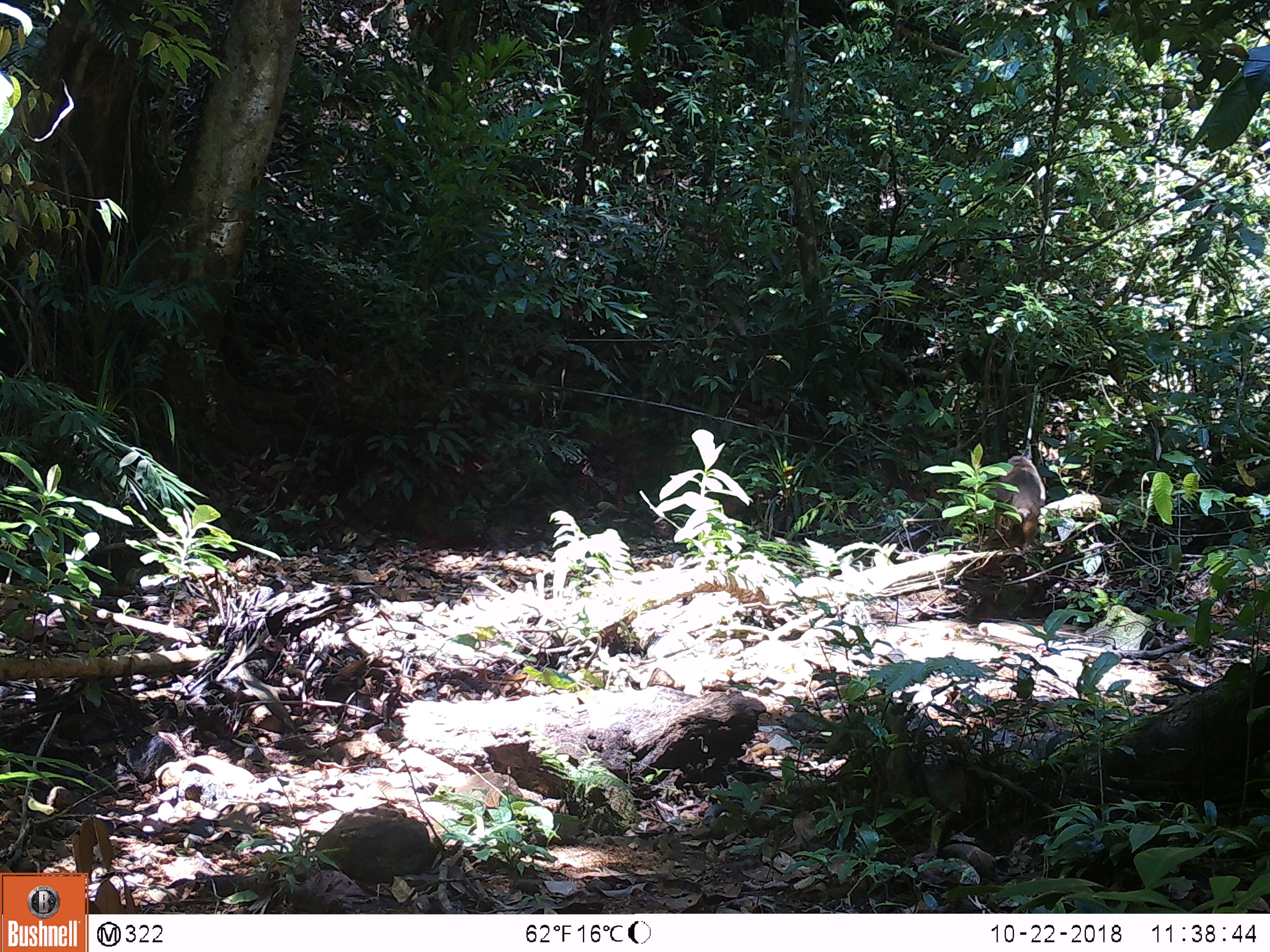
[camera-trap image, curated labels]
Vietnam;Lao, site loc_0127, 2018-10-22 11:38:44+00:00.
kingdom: Animalia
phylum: Chordata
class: Mammalia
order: Primates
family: Cercopithecidae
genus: Macaca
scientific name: Macaca arctoides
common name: stump-tailed macaque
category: stump tailed macaque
Stump tailed macaque (stump-tailed macaque) (Macaca arctoides). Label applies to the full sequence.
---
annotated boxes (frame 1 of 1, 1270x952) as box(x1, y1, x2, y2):
stump tailed macaque: box(991, 455, 1046, 549)